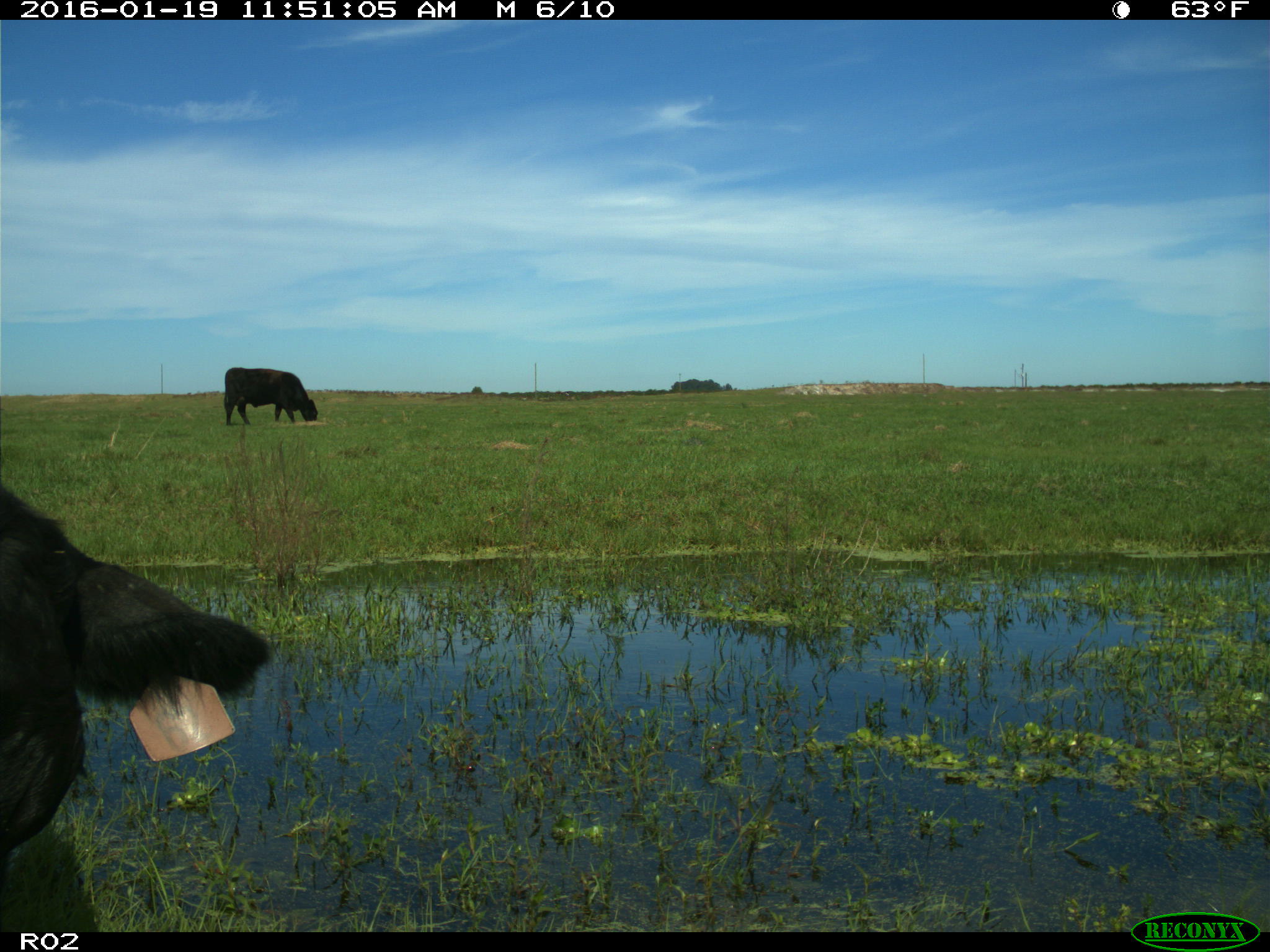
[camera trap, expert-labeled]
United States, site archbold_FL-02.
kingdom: Animalia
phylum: Chordata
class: Mammalia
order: Artiodactyla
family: Bovidae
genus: Bos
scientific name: Bos taurus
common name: domestic cow